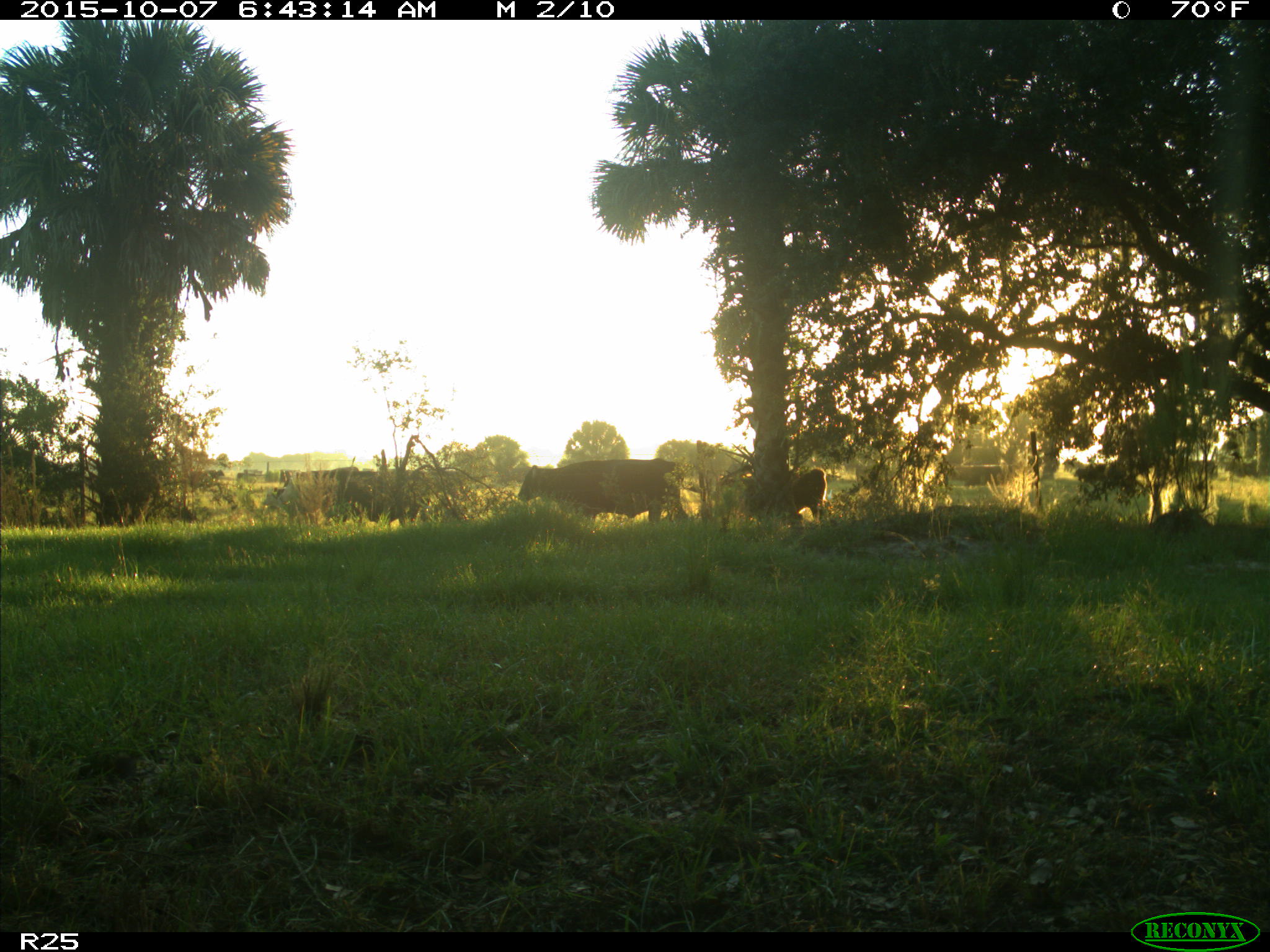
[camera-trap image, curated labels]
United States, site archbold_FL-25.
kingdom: Animalia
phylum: Chordata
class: Mammalia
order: Artiodactyla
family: Bovidae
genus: Bos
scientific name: Bos taurus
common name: domestic cow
Bos taurus (domestic cow).